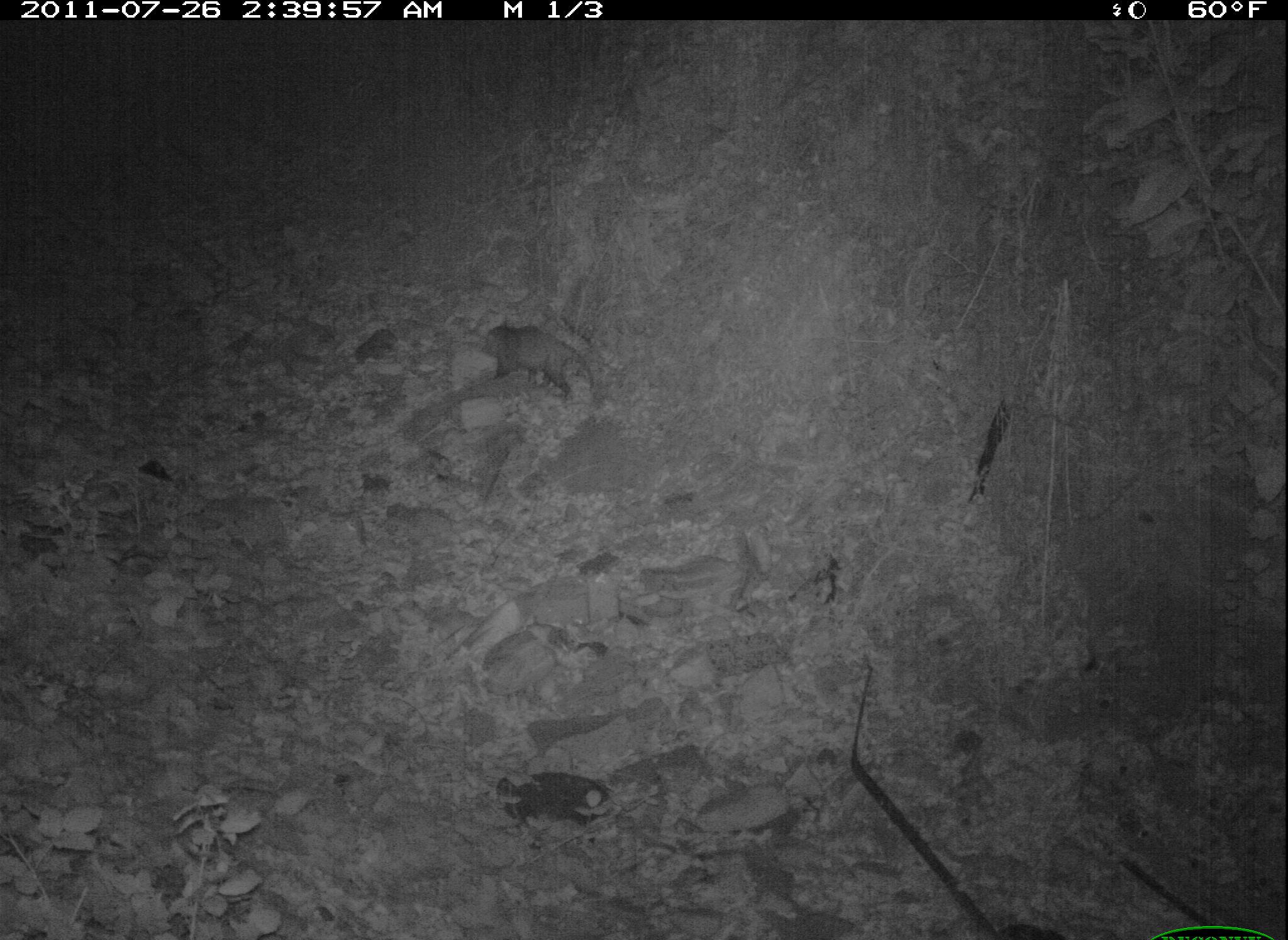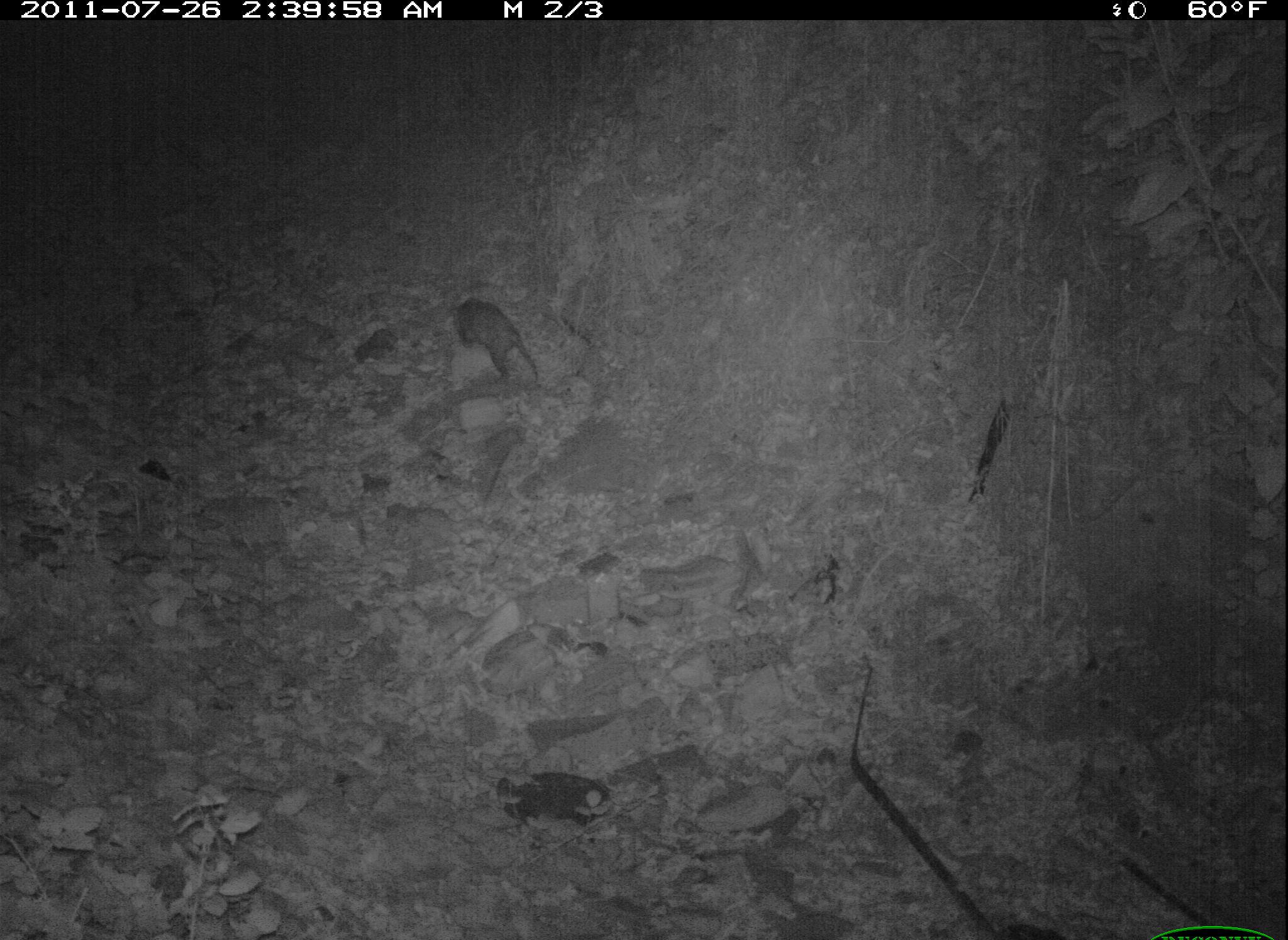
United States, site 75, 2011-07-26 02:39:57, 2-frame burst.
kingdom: Animalia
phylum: Chordata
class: Mammalia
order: Didelphimorphia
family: Didelphidae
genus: Didelphis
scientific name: Didelphis virginiana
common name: virginia opossum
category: opossum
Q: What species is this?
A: Opossum (virginia opossum) (Didelphis virginiana).